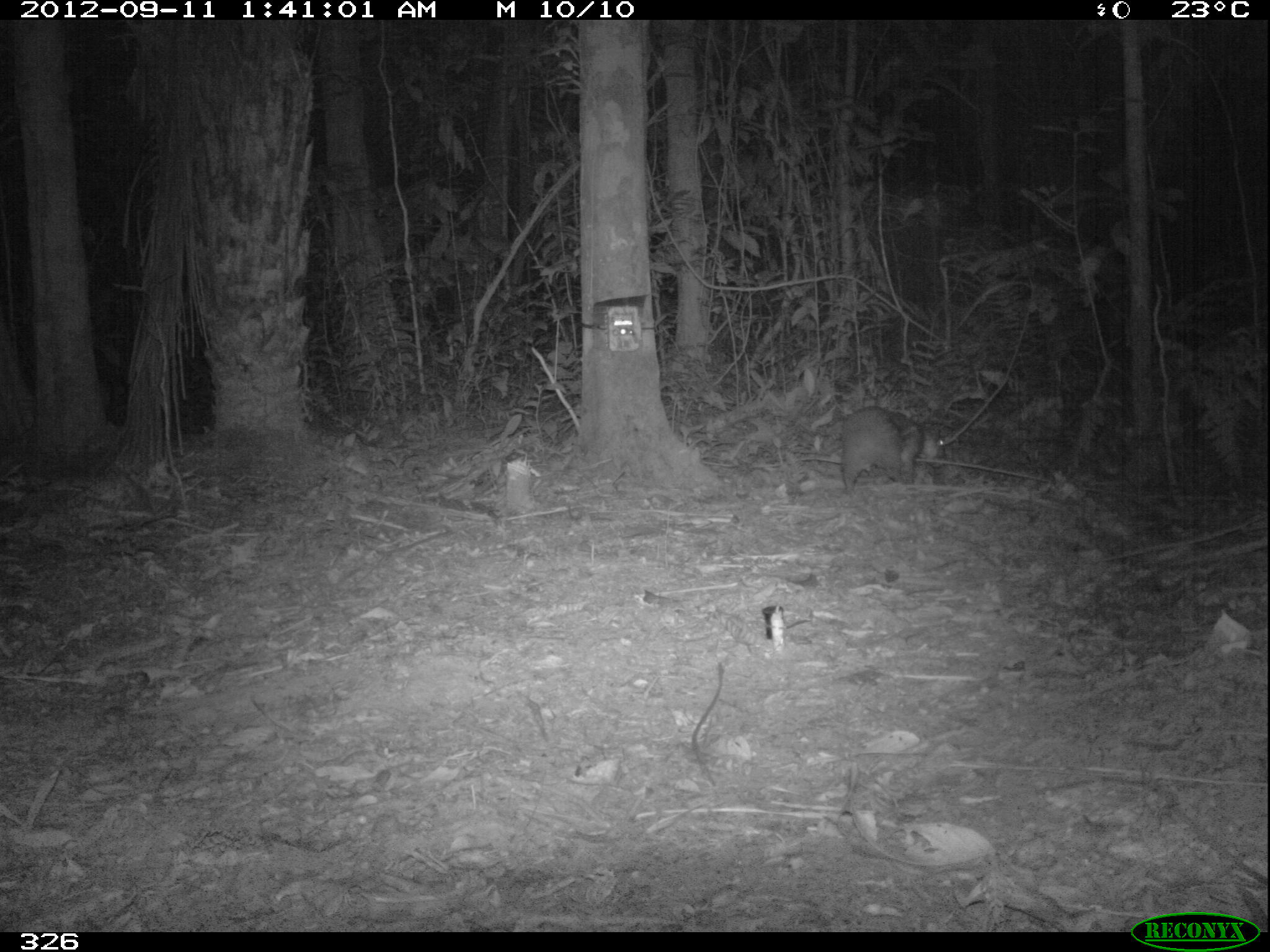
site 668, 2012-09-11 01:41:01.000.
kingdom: Animalia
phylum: Chordata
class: Mammalia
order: Rodentia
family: Cuniculidae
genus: Cuniculus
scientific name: Cuniculus paca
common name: spotted paca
Cuniculus paca (spotted paca).